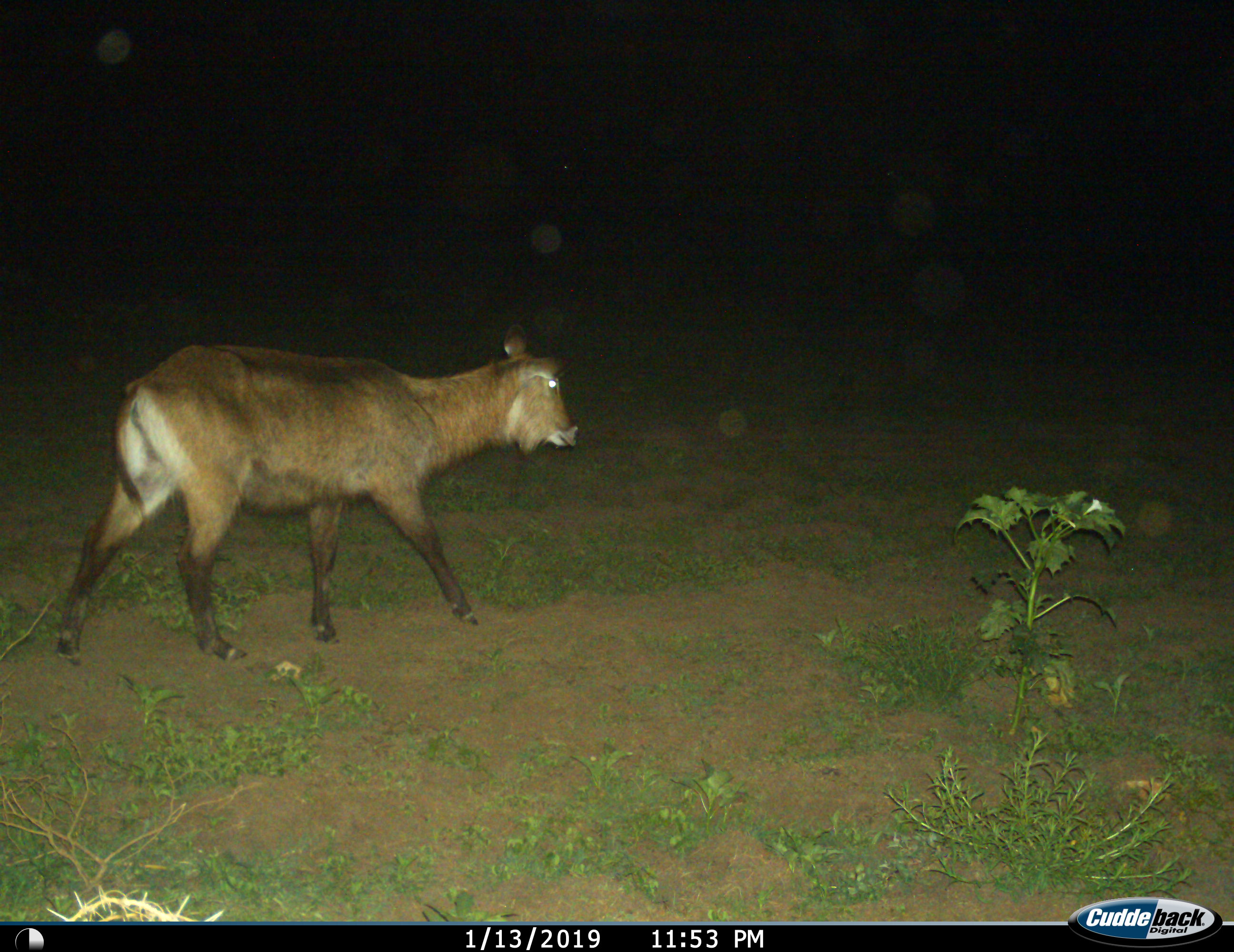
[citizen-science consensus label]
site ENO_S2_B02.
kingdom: Animalia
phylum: Chordata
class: Mammalia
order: Artiodactyla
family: Bovidae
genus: Kobus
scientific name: Kobus ellipsiprymnus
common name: waterbuck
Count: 1.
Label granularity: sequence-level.